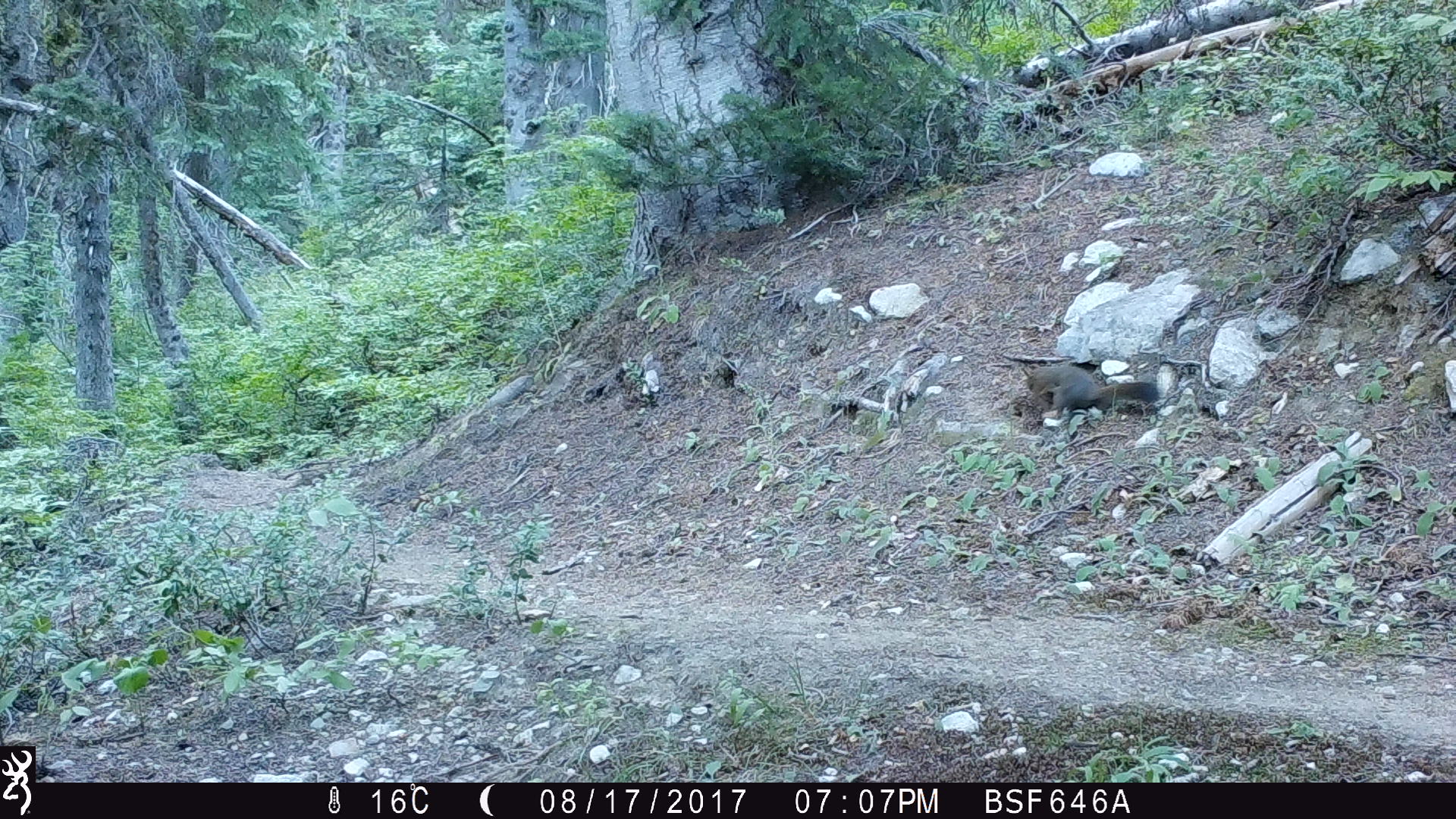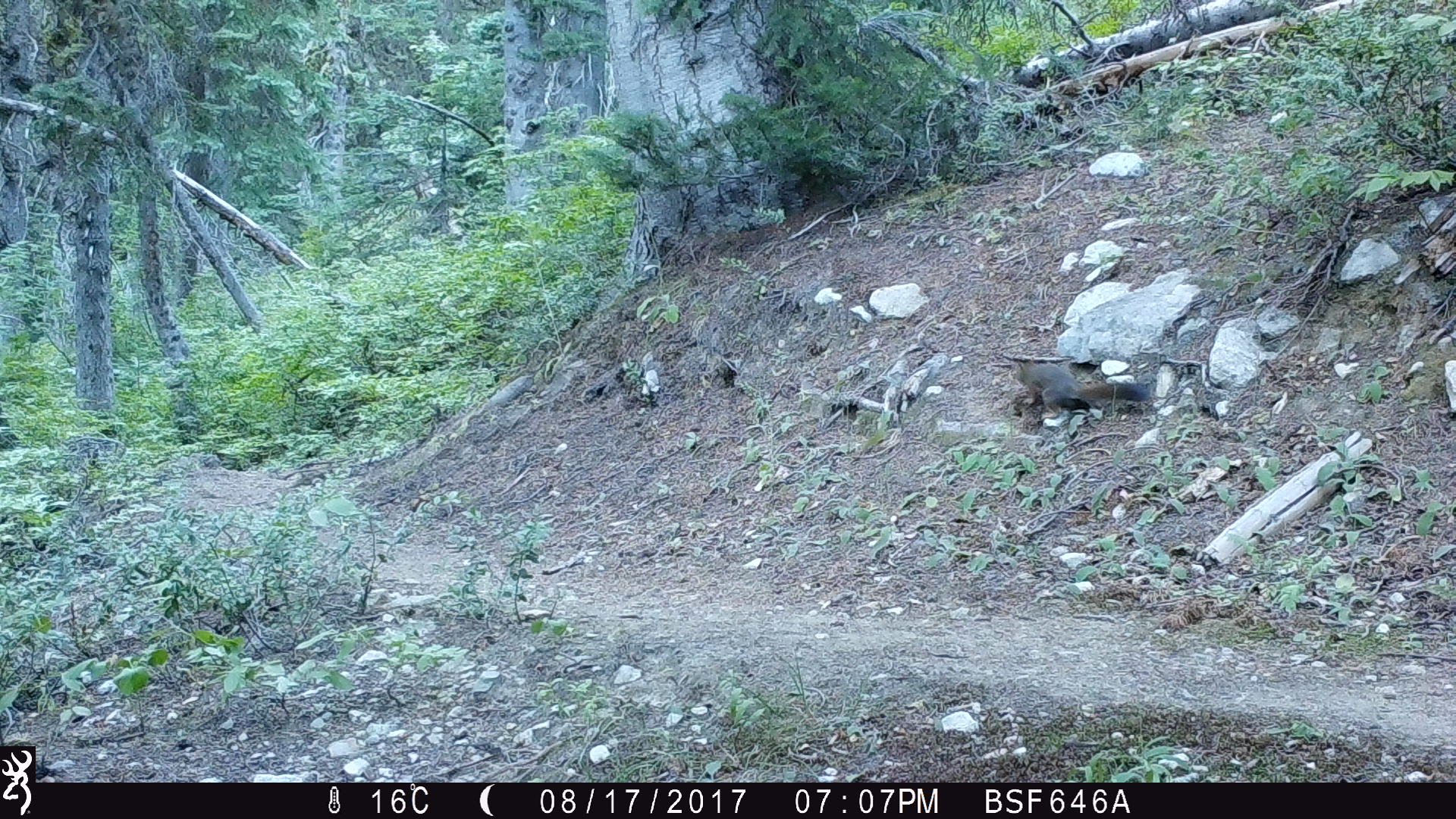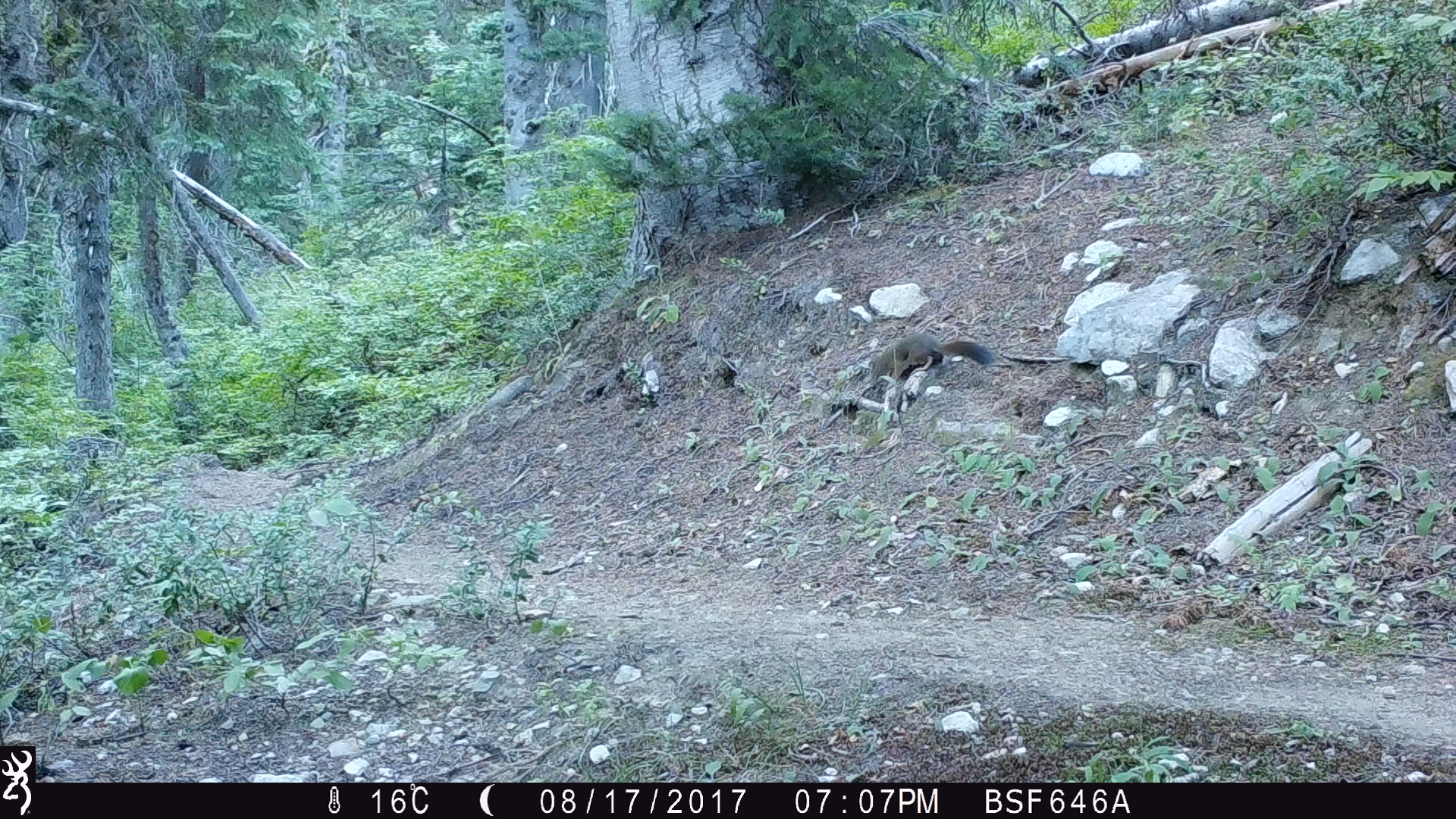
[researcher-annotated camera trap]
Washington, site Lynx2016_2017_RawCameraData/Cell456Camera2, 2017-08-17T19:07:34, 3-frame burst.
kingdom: Animalia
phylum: Chordata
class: Mammalia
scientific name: Mammalia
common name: small mammal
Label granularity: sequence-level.